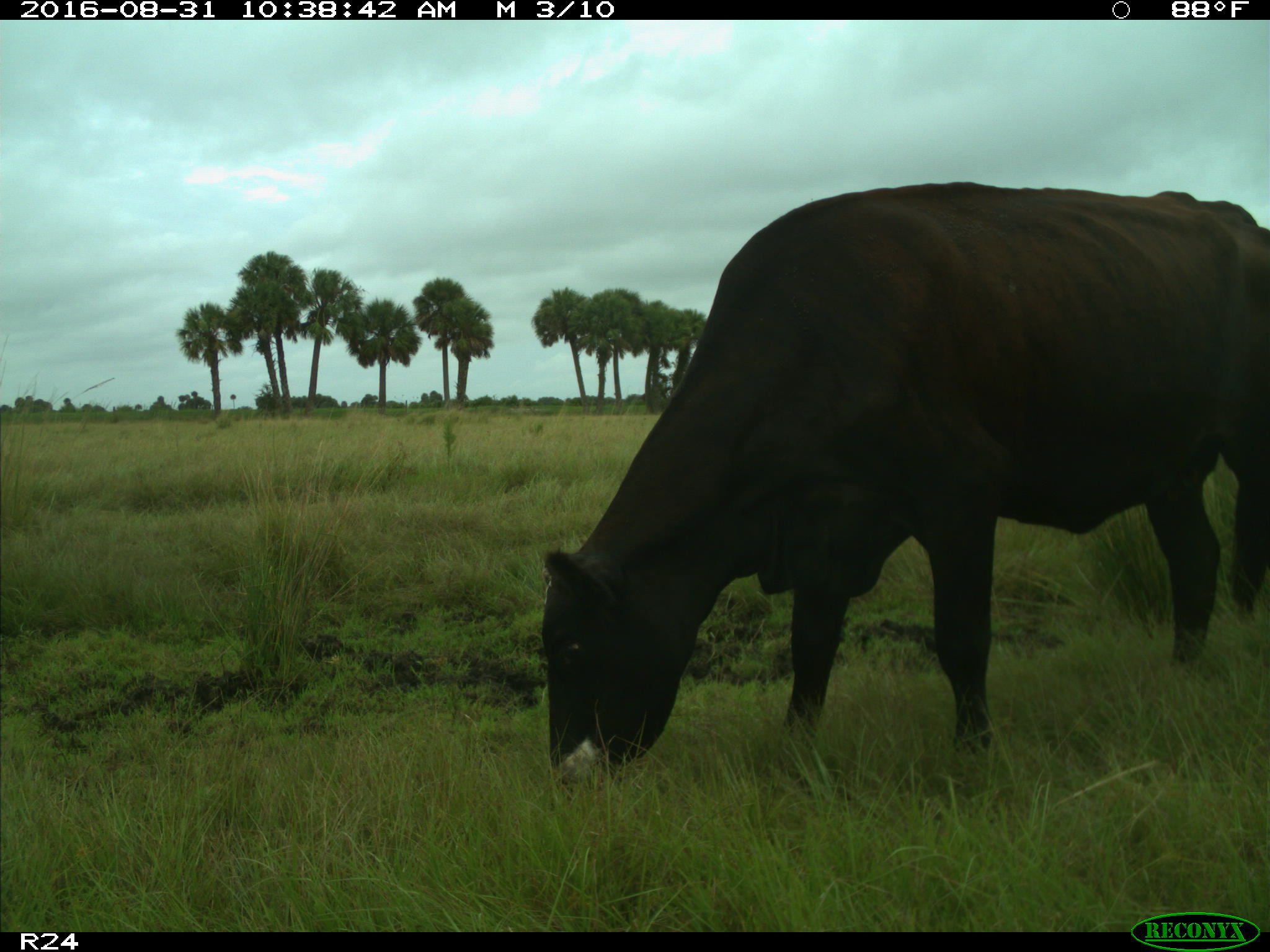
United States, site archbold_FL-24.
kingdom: Animalia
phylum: Chordata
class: Mammalia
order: Artiodactyla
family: Bovidae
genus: Bos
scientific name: Bos taurus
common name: domestic cow